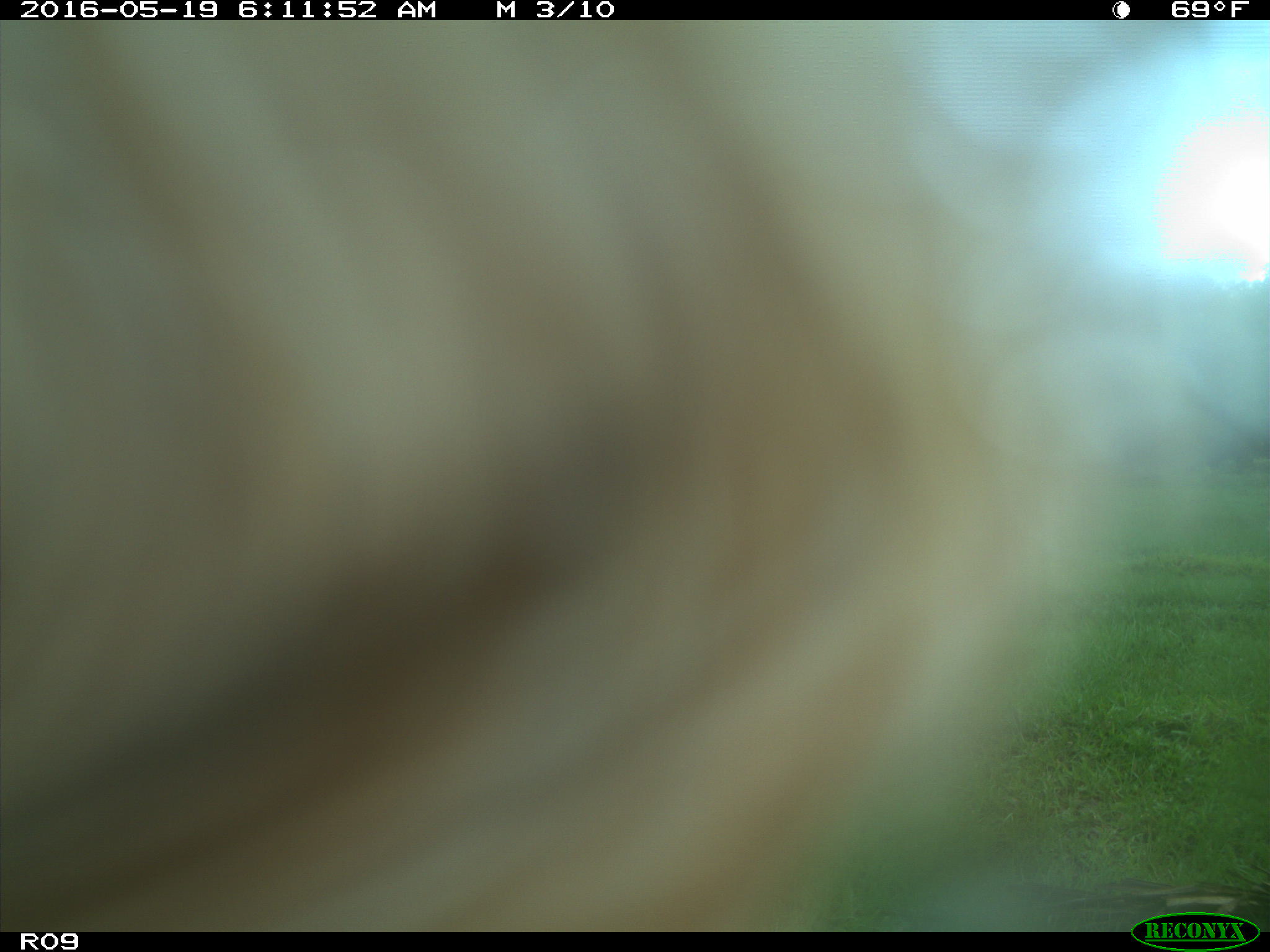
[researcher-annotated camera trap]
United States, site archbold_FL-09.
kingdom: Animalia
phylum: Chordata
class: Mammalia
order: Artiodactyla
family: Bovidae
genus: Bos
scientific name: Bos taurus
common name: domestic cow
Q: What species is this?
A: Bos taurus (domestic cow).